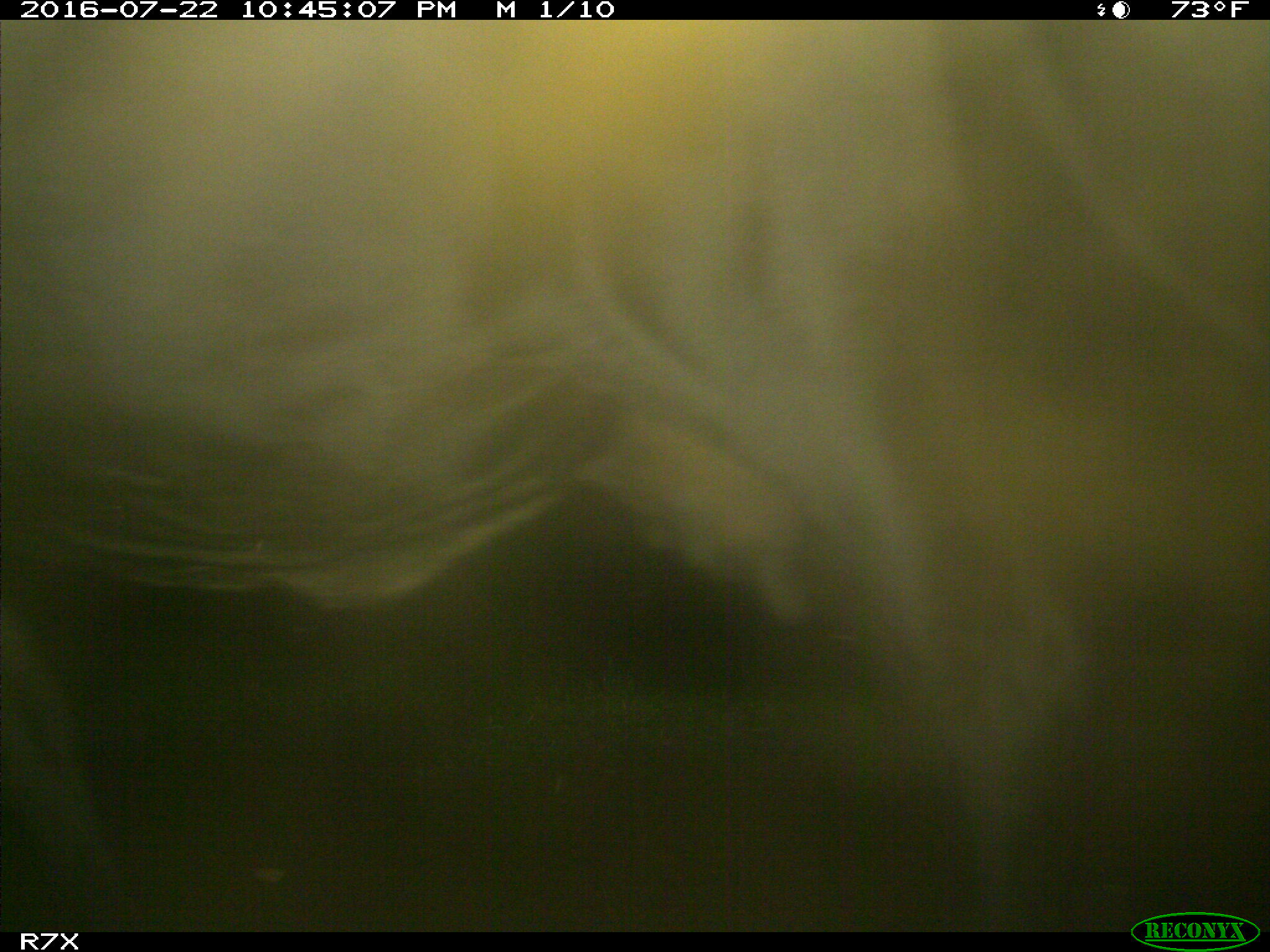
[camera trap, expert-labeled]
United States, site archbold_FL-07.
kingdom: Animalia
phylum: Chordata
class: Mammalia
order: Artiodactyla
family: Bovidae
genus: Bos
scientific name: Bos taurus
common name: domestic cow